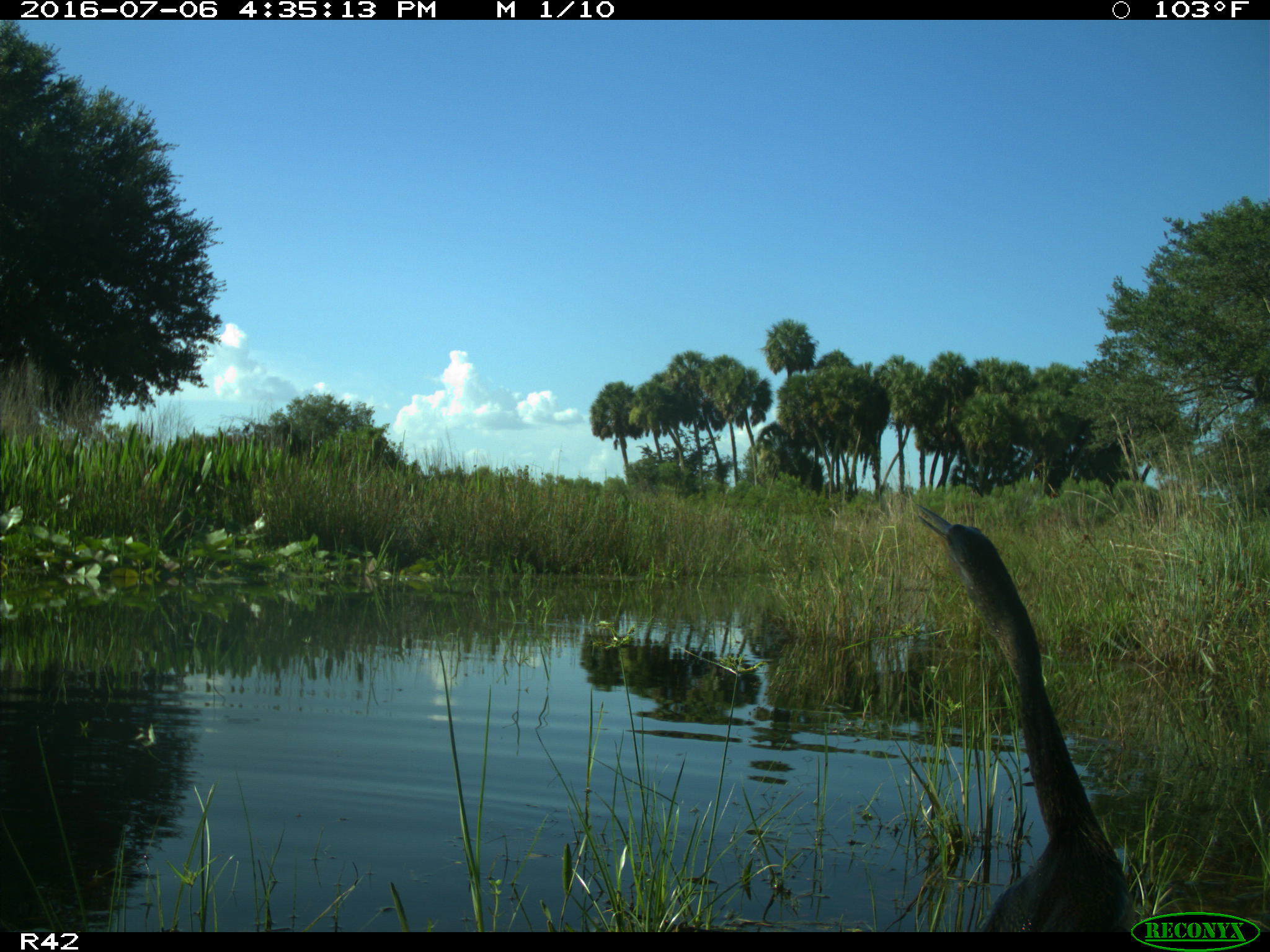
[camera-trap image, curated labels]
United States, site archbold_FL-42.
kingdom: Animalia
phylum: Chordata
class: Aves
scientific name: Aves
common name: birds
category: unidentified bird